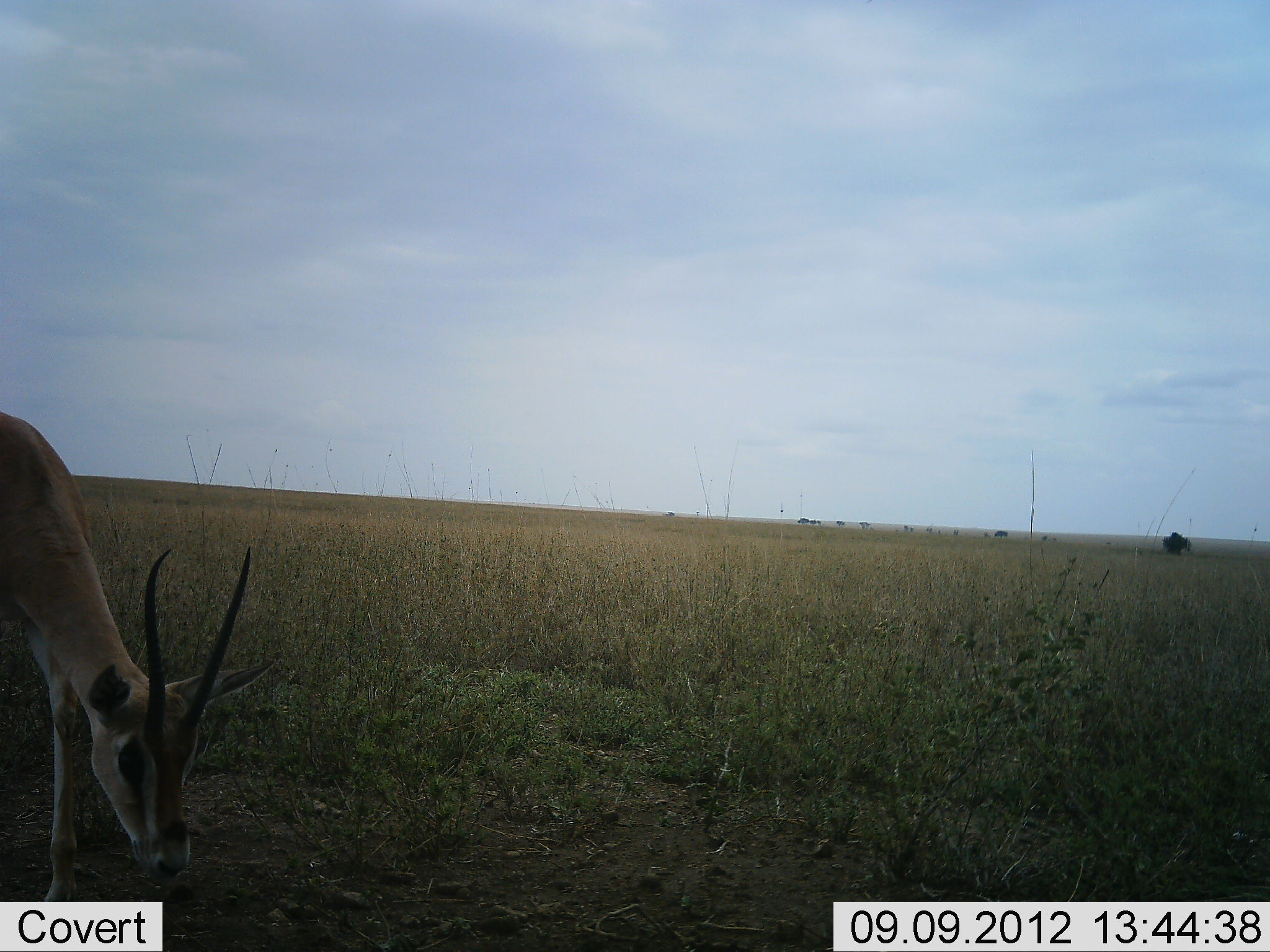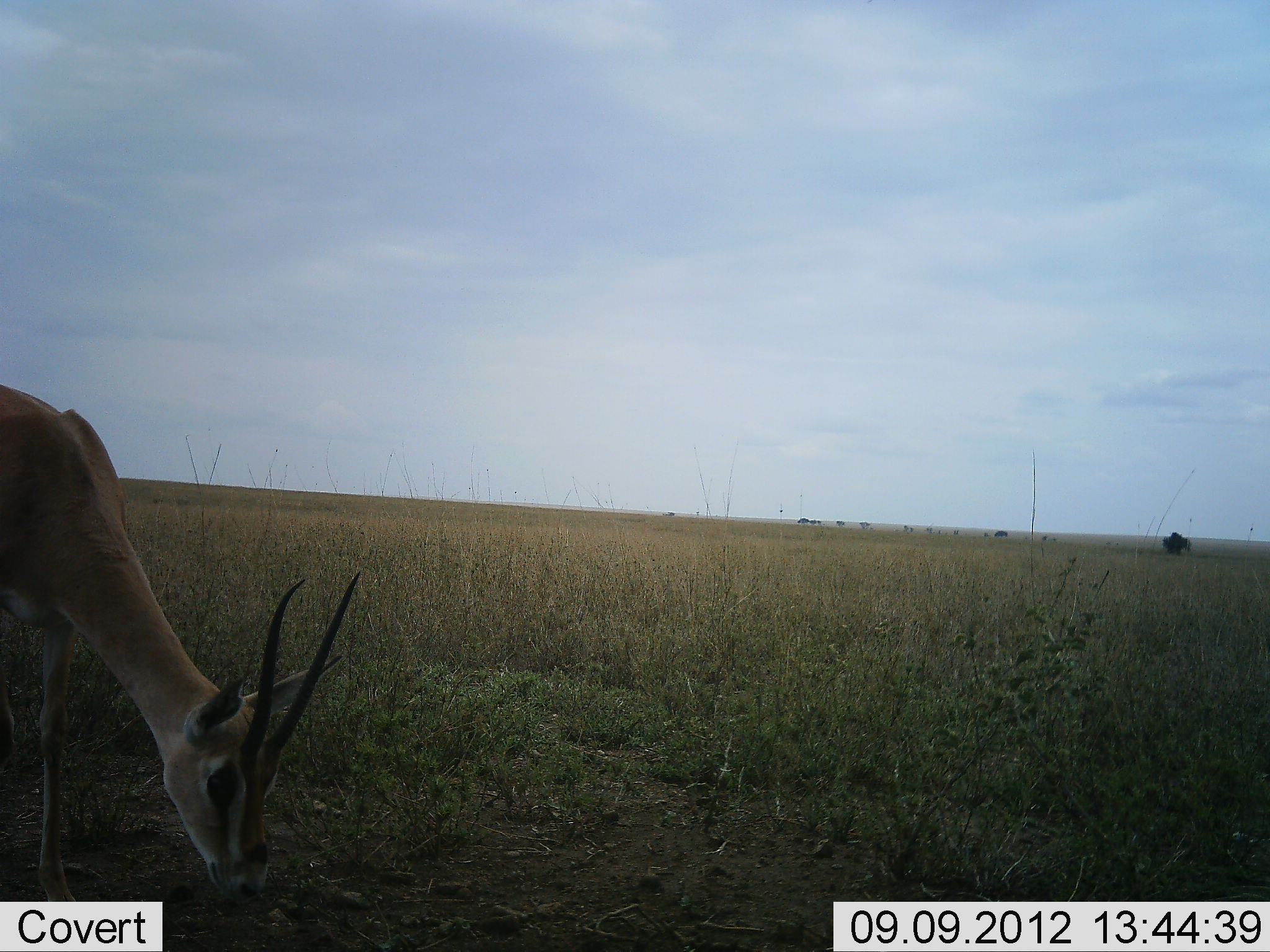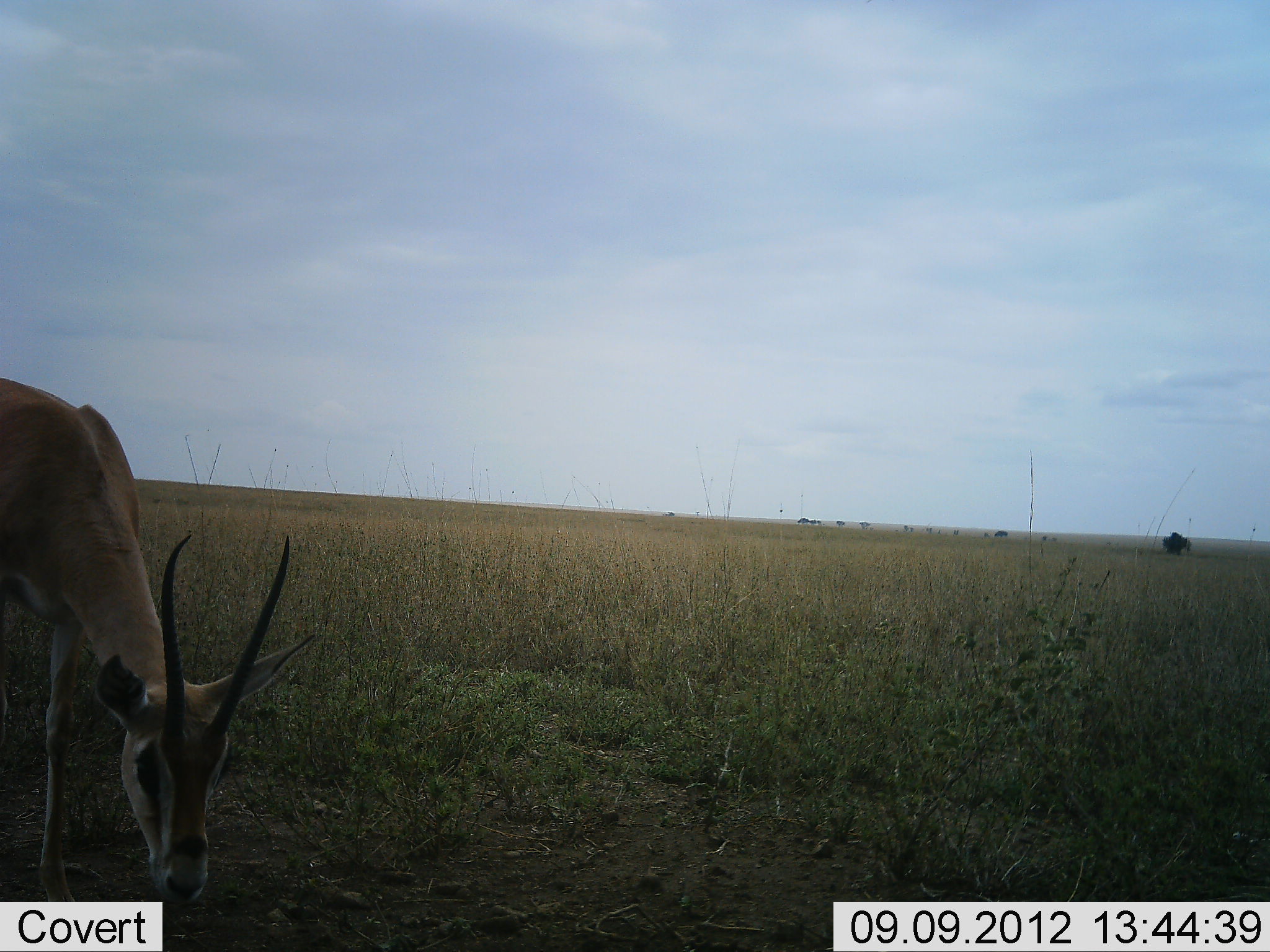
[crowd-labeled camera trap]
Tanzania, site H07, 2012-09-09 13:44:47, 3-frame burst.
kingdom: Animalia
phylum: Chordata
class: Mammalia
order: Artiodactyla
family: Bovidae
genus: Nanger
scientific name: Nanger granti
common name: grant's gazelle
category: gazellegrants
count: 1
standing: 10%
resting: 0%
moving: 0%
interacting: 0%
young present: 0%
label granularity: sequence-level